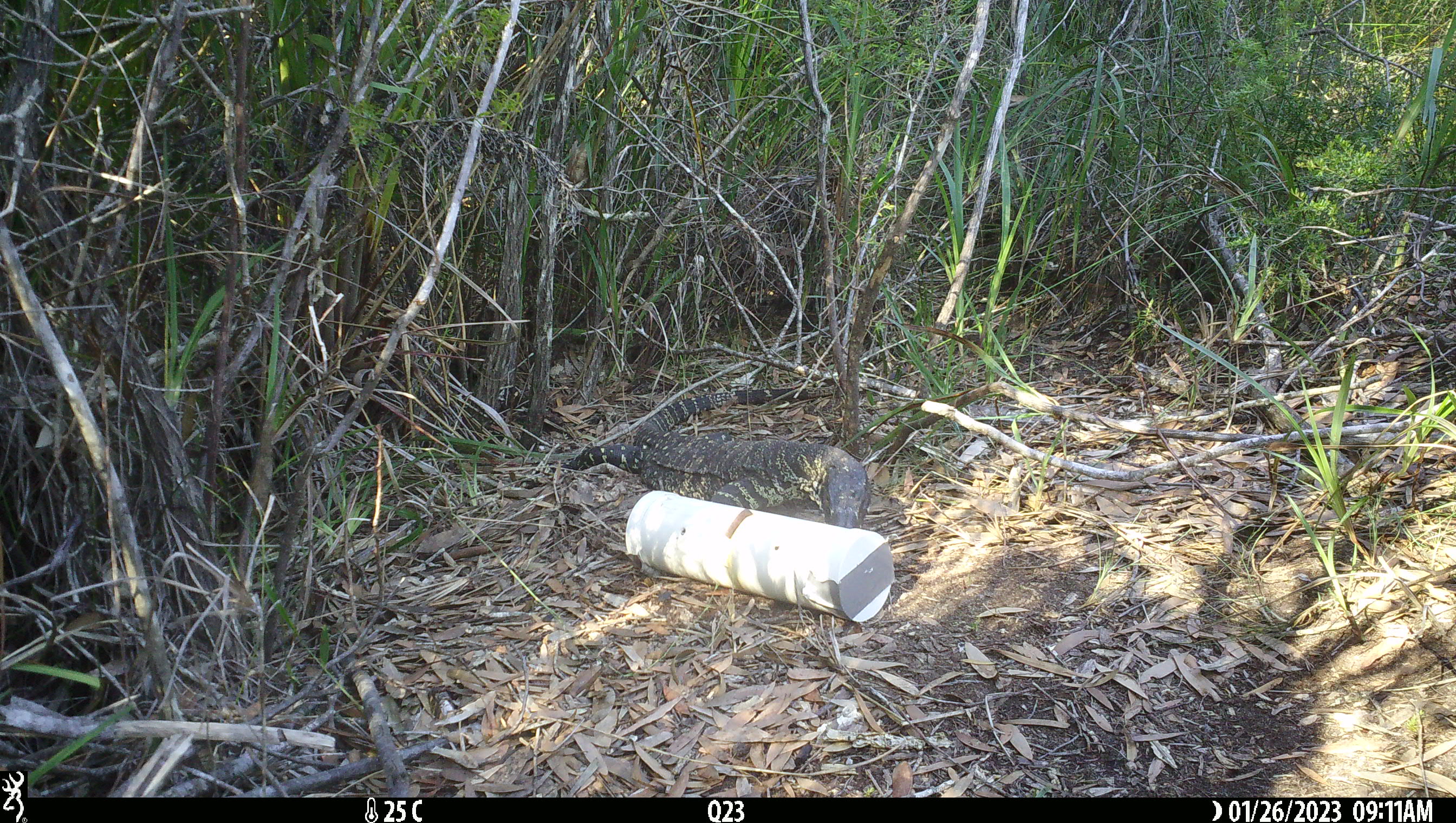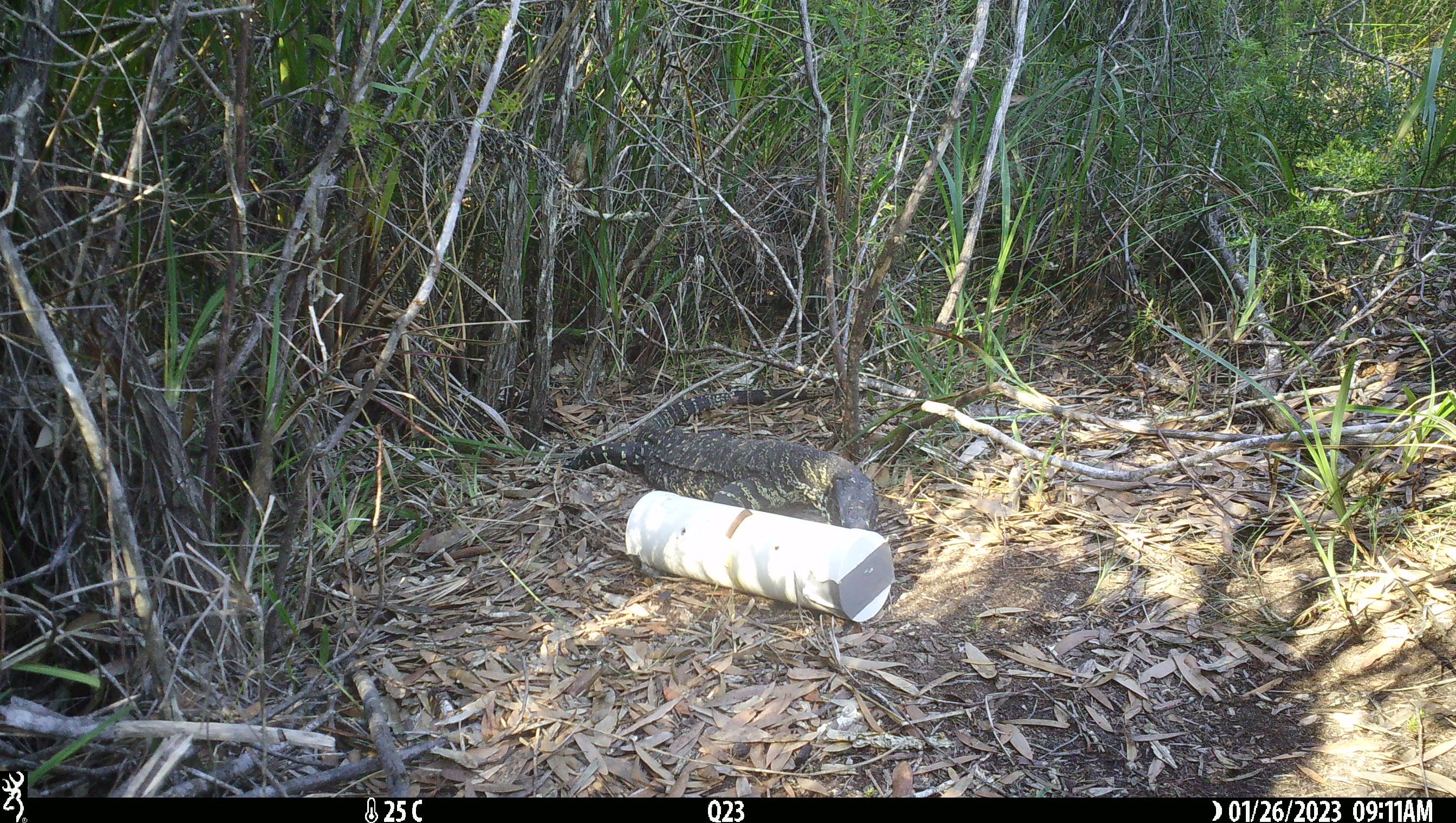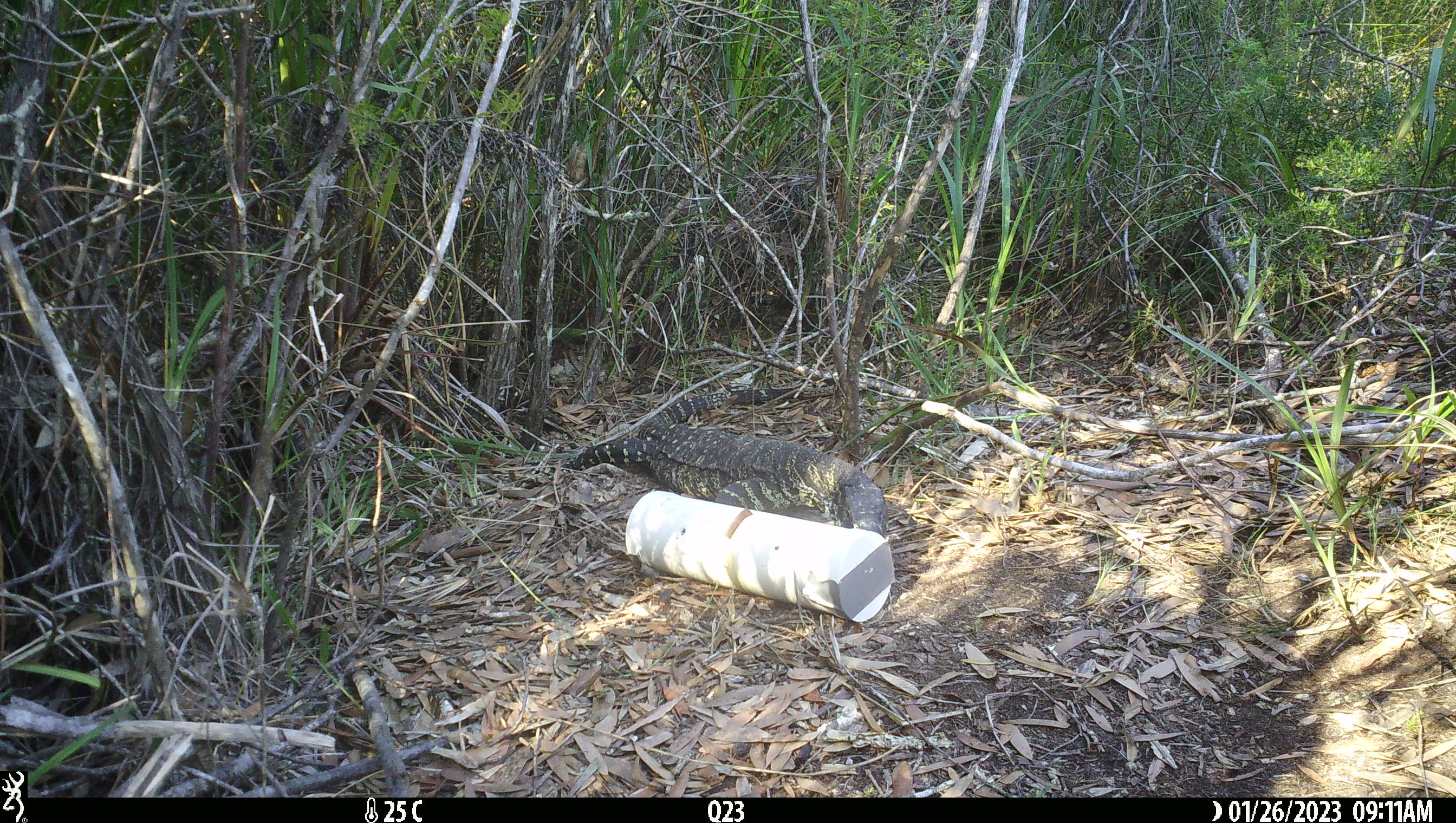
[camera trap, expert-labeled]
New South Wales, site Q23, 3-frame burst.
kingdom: Animalia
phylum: Chordata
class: Reptilia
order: Squamata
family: Varanidae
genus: Varanus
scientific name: Varanus varius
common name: lace monitor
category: goanna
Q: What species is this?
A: Goanna (lace monitor) (Varanus varius).